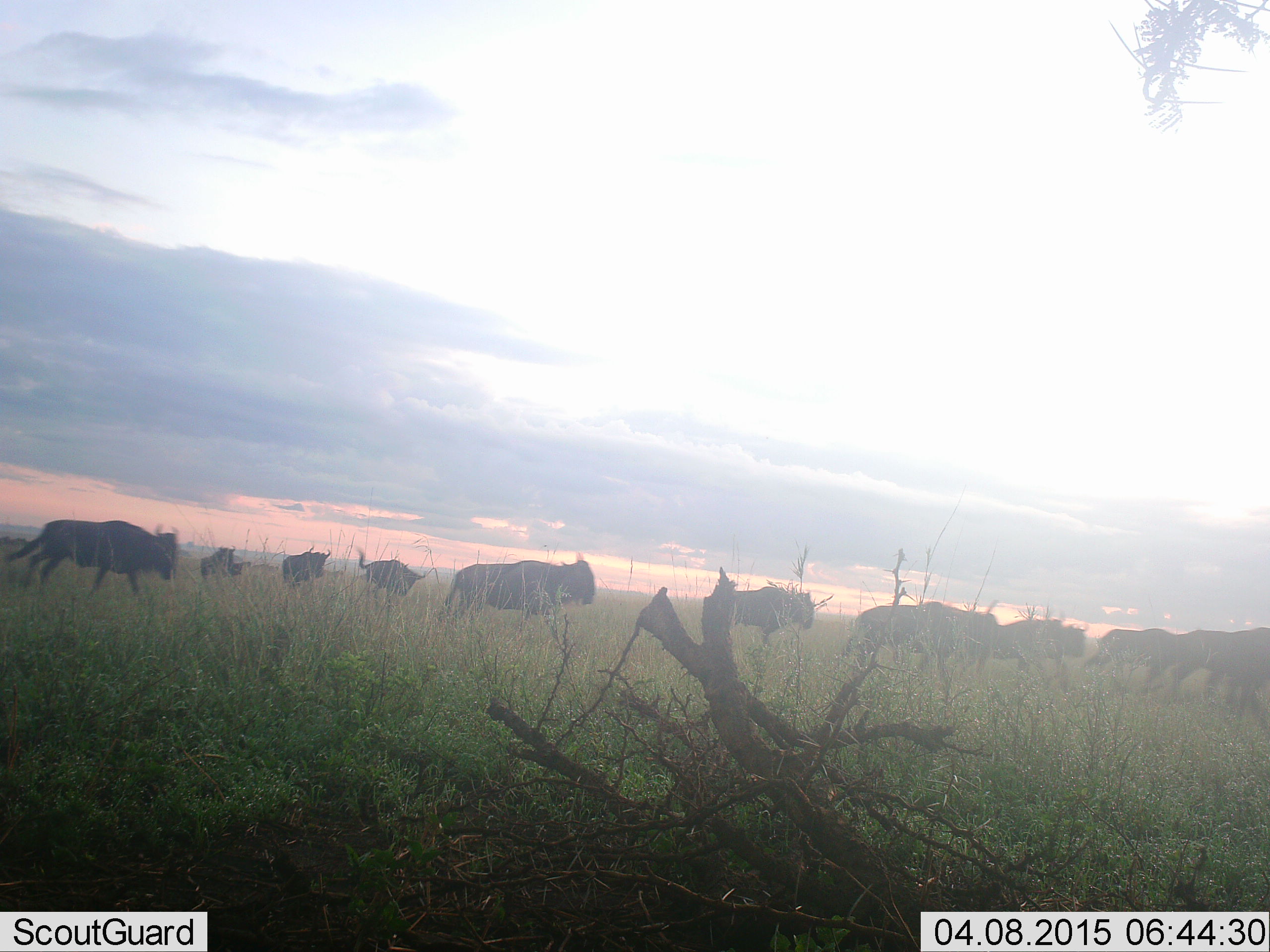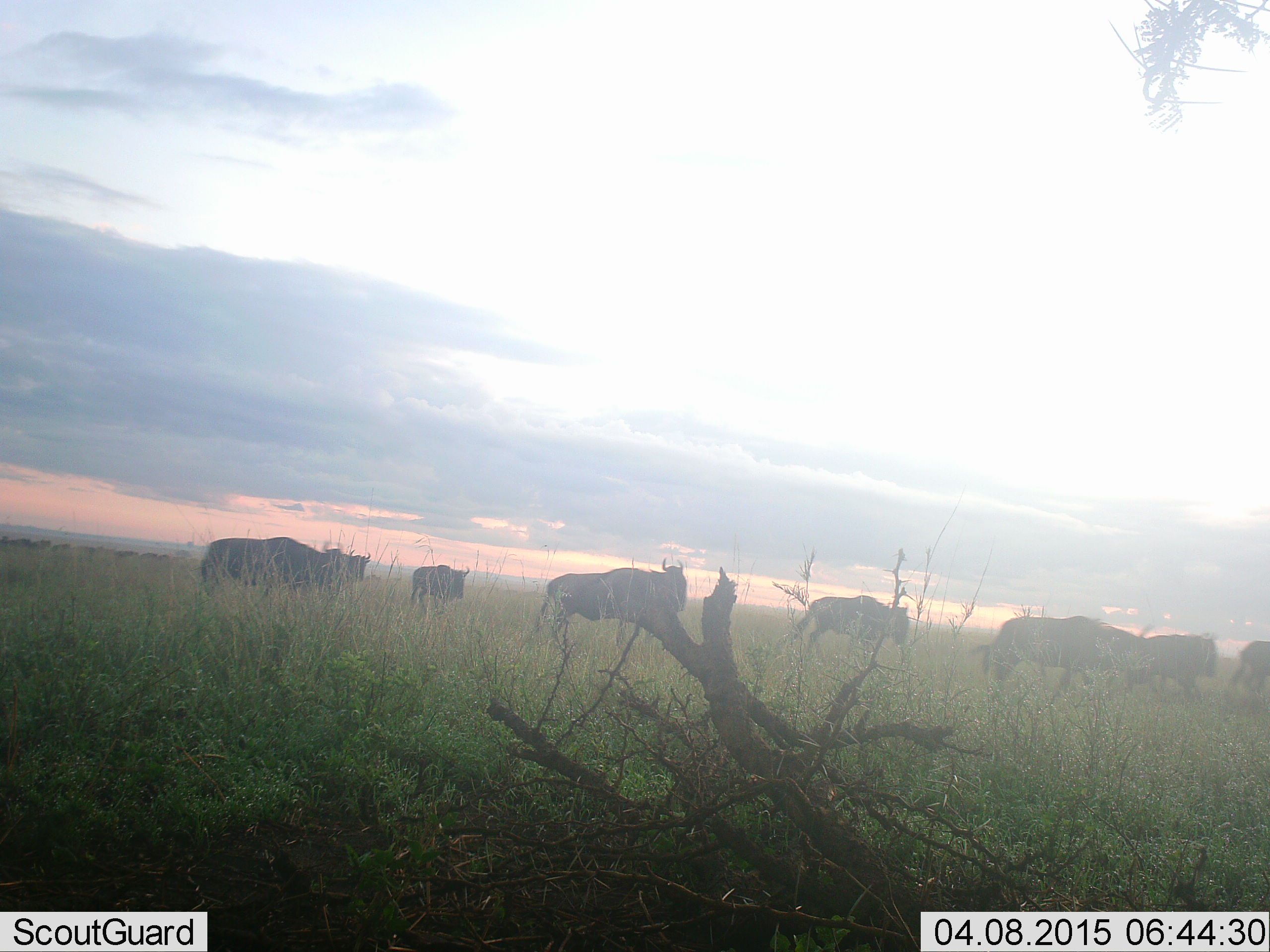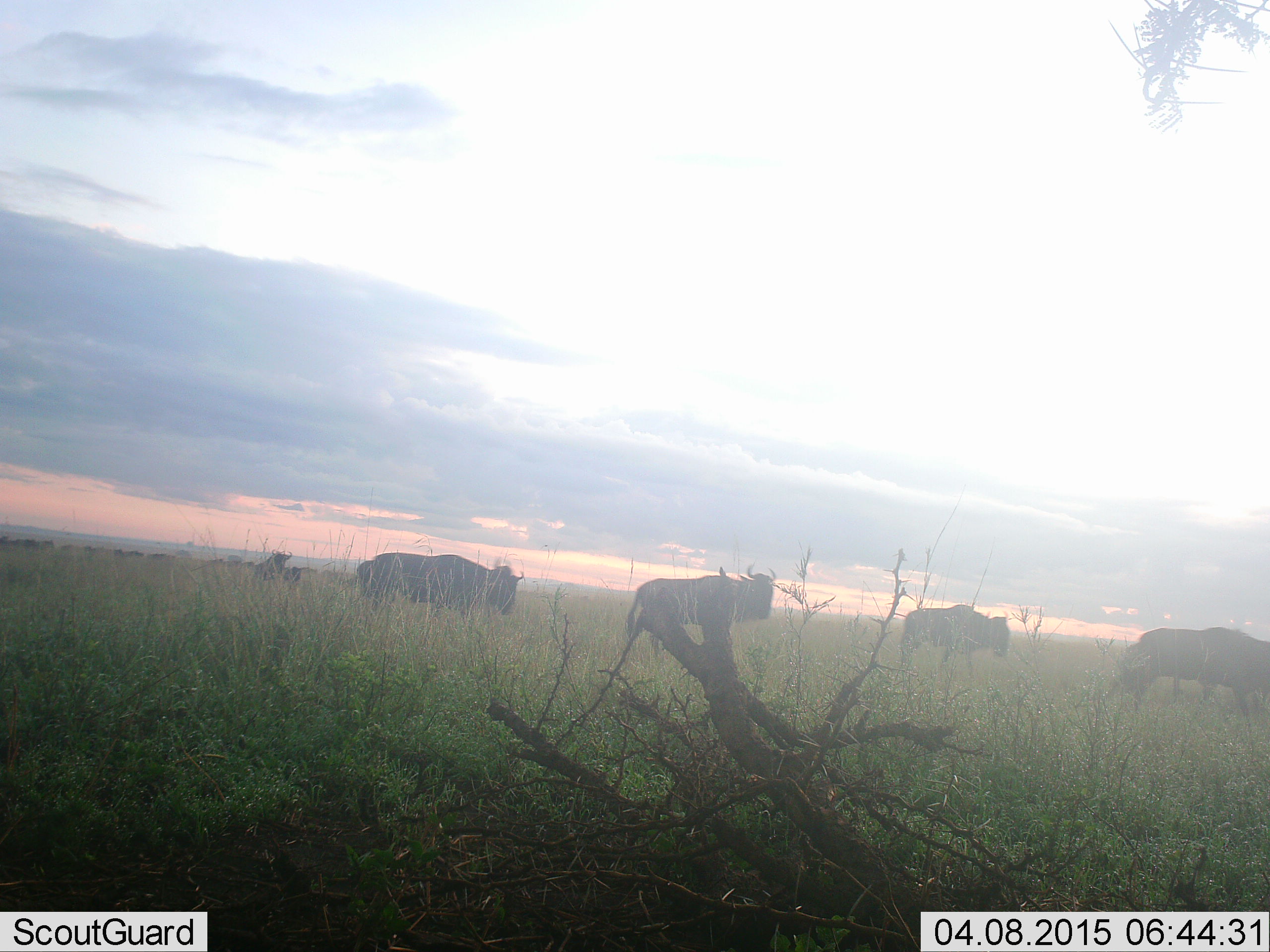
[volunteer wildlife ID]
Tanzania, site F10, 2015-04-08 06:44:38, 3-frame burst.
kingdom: Animalia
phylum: Chordata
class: Mammalia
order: Artiodactyla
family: Bovidae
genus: Connochaetes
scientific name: Connochaetes taurinus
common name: blue wildebeest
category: wildebeest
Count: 11-50.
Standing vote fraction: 10%.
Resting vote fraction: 0%.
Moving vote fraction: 100%.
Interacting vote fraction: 0%.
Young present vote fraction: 0%.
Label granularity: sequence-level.